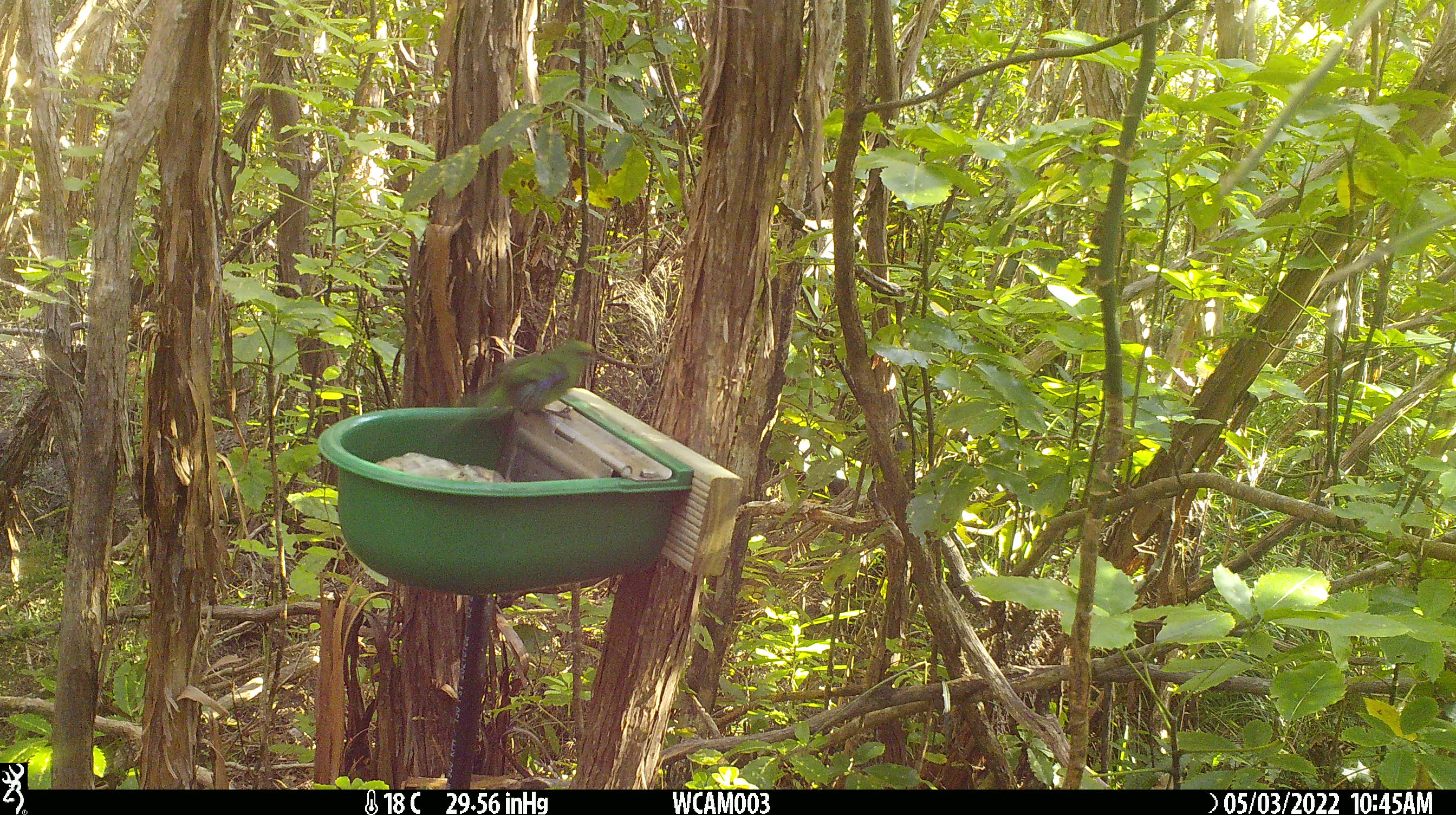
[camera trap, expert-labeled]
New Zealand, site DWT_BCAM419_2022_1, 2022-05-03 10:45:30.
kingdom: Animalia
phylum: Chordata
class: Aves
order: Psittaciformes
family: Psittaculidae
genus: Cyanoramphus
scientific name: Cyanoramphus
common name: parakeet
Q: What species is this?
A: Parakeet (Cyanoramphus).